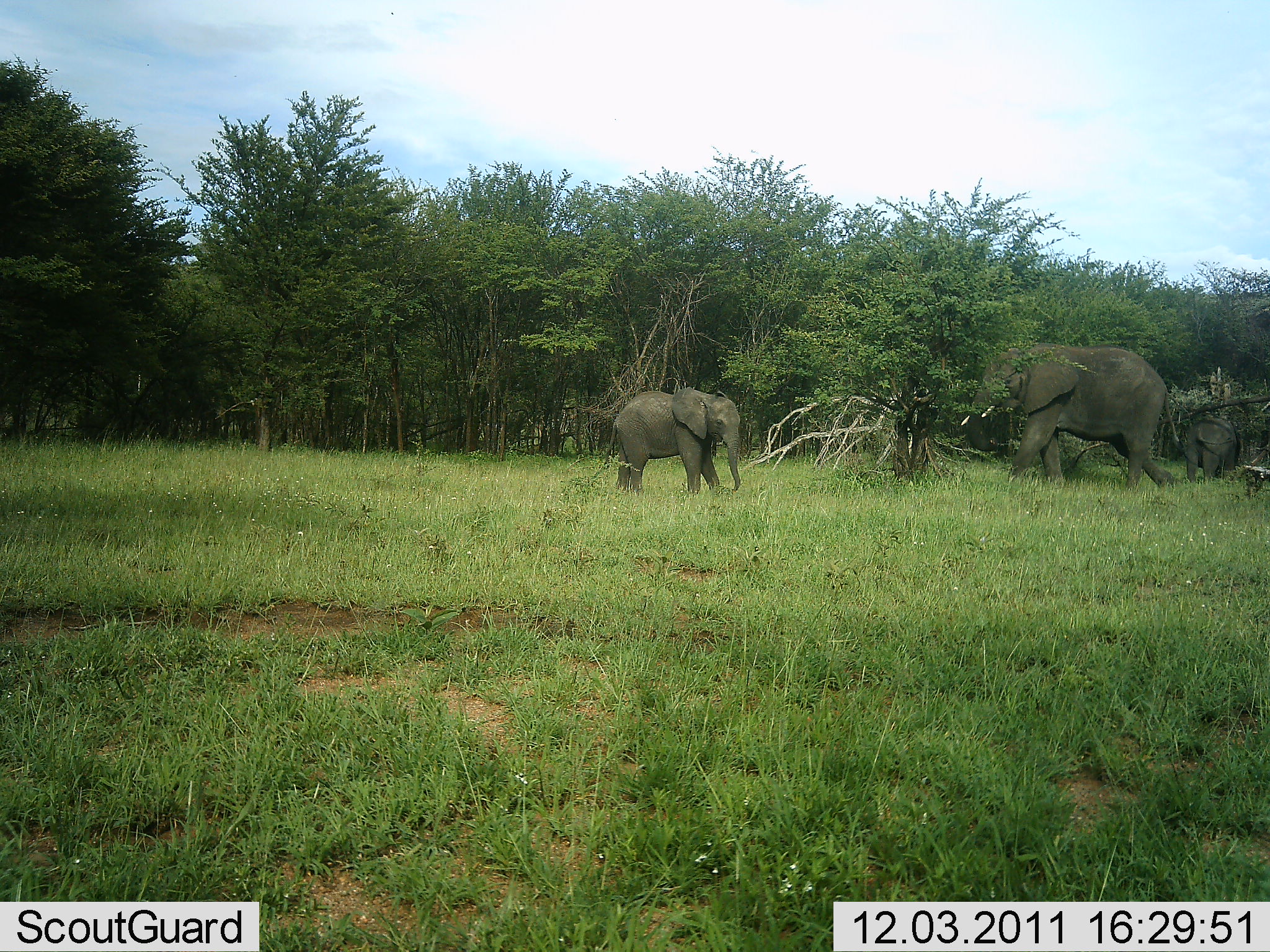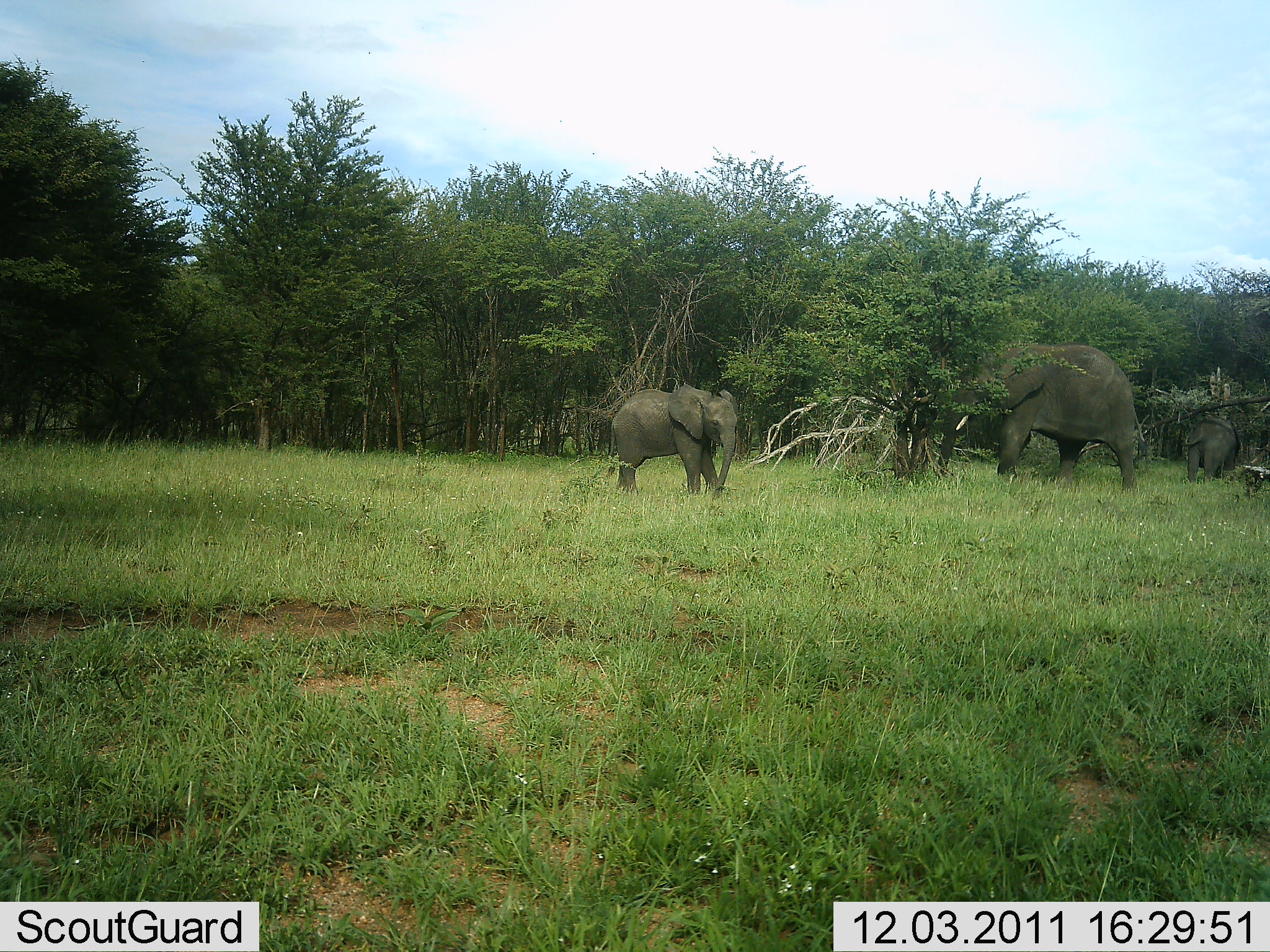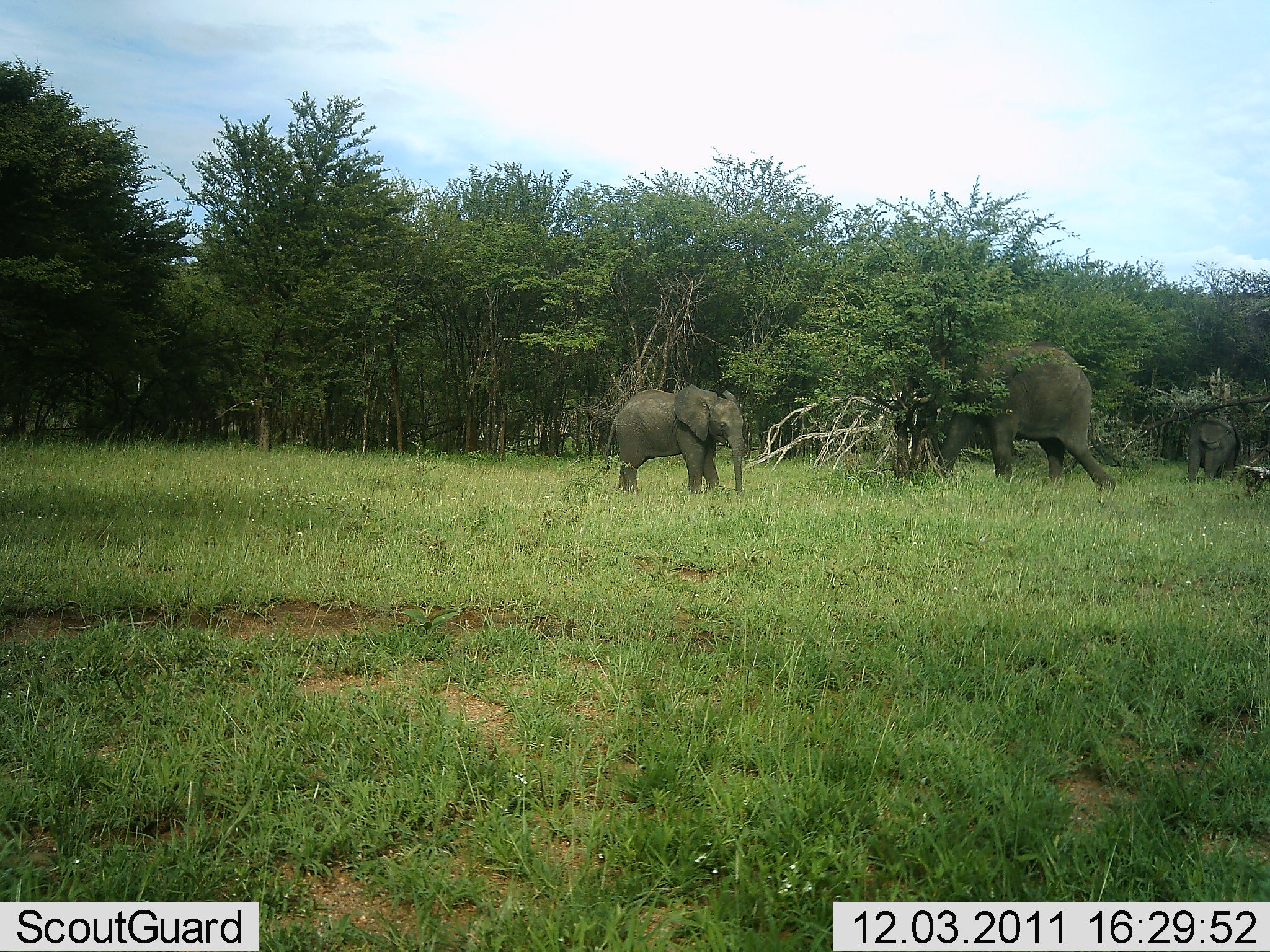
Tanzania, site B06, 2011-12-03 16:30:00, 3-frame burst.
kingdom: Animalia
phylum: Chordata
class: Mammalia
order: Proboscidea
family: Elephantidae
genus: Loxodonta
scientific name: Loxodonta africana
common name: african bush elephant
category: elephant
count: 3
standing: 80%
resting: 0%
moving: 80%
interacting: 0%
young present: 50%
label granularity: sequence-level